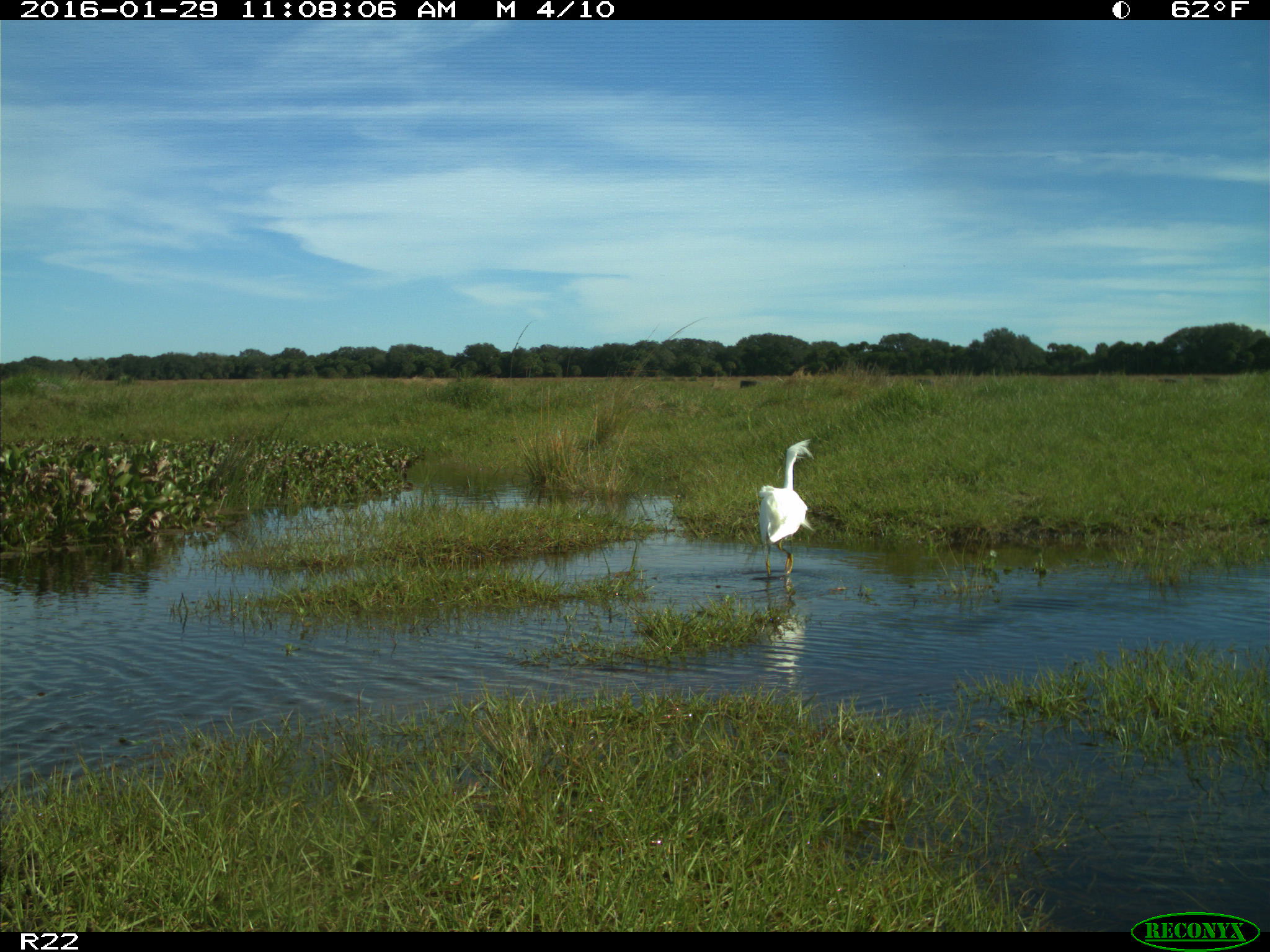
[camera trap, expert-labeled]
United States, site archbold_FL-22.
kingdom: Animalia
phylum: Chordata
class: Aves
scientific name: Aves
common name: birds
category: unidentified bird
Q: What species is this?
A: Unidentified bird (birds) (Aves).